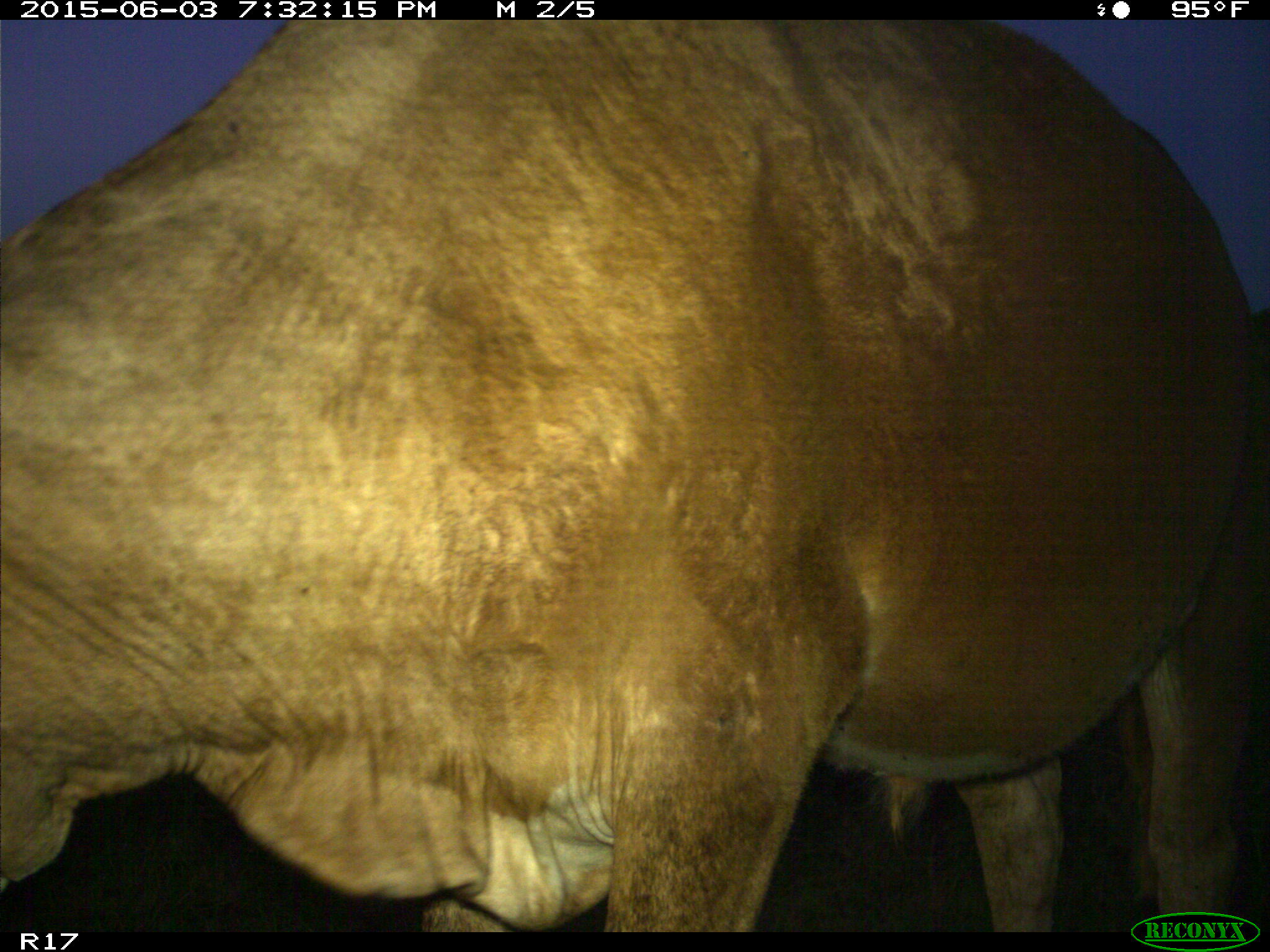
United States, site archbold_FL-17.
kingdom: Animalia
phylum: Chordata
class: Mammalia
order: Artiodactyla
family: Bovidae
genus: Bos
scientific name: Bos taurus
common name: domestic cow